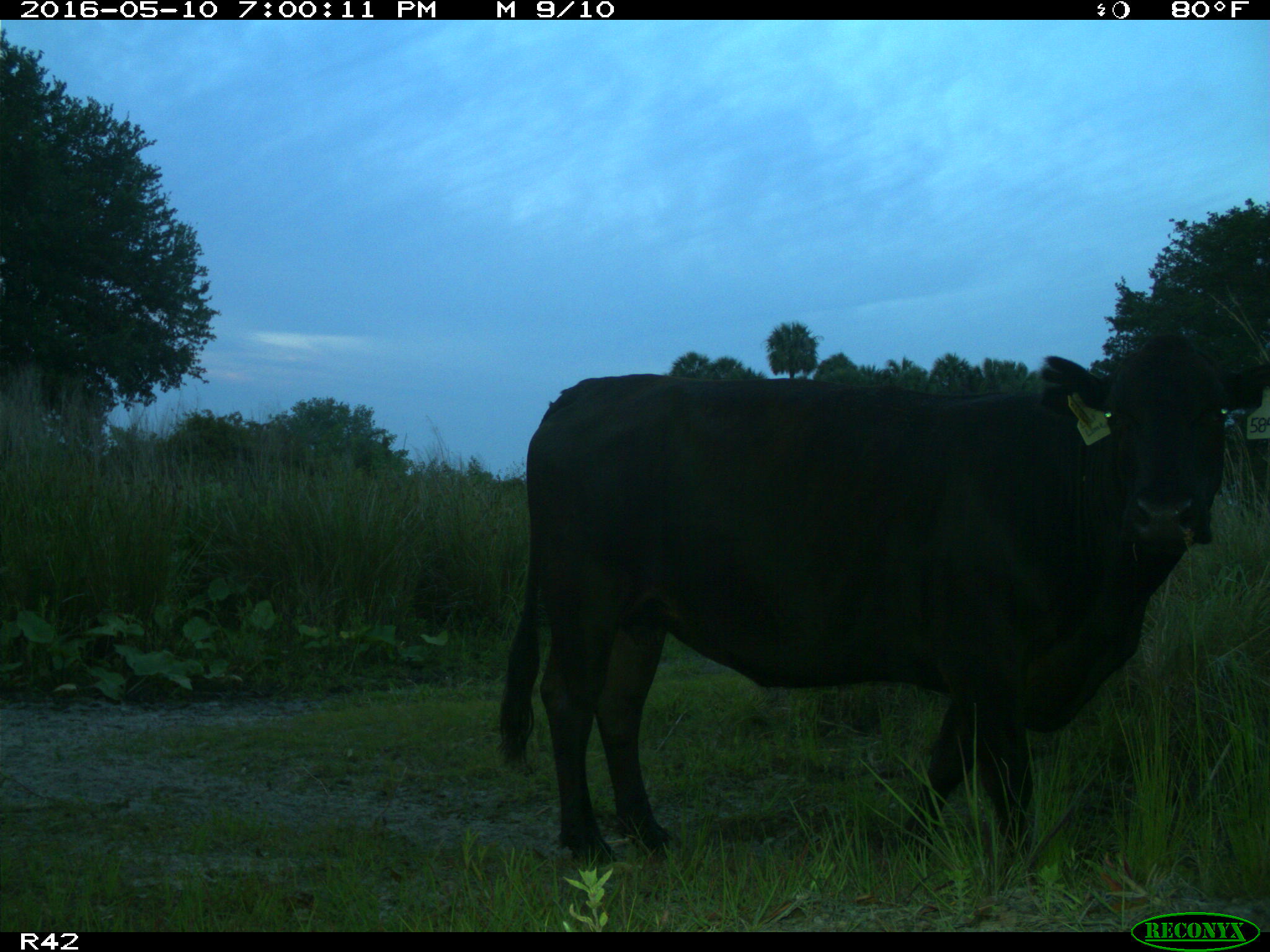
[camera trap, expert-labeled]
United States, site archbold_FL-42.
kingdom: Animalia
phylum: Chordata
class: Mammalia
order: Artiodactyla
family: Bovidae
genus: Bos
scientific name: Bos taurus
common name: domestic cow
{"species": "Bos taurus (domestic cow)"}